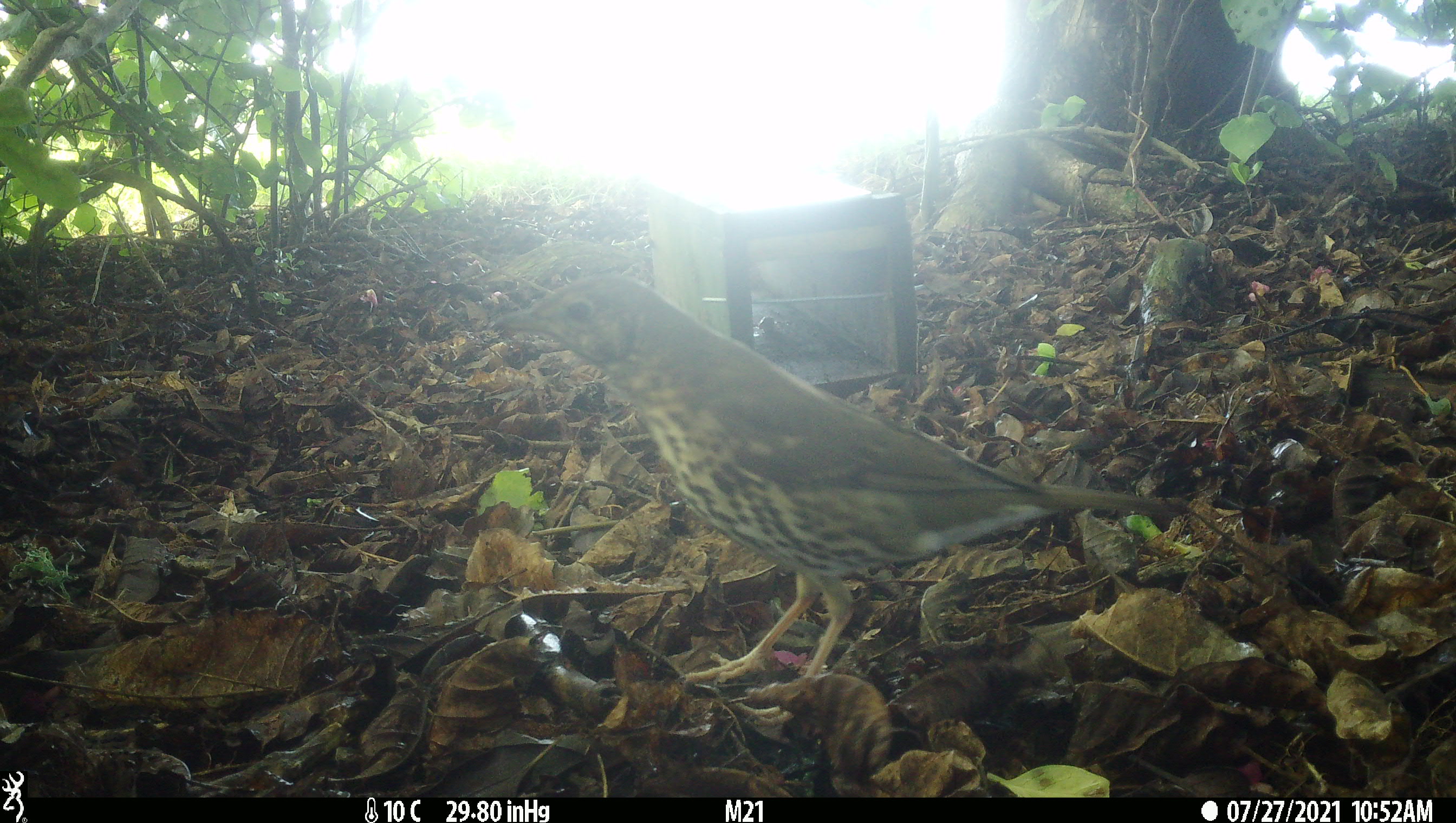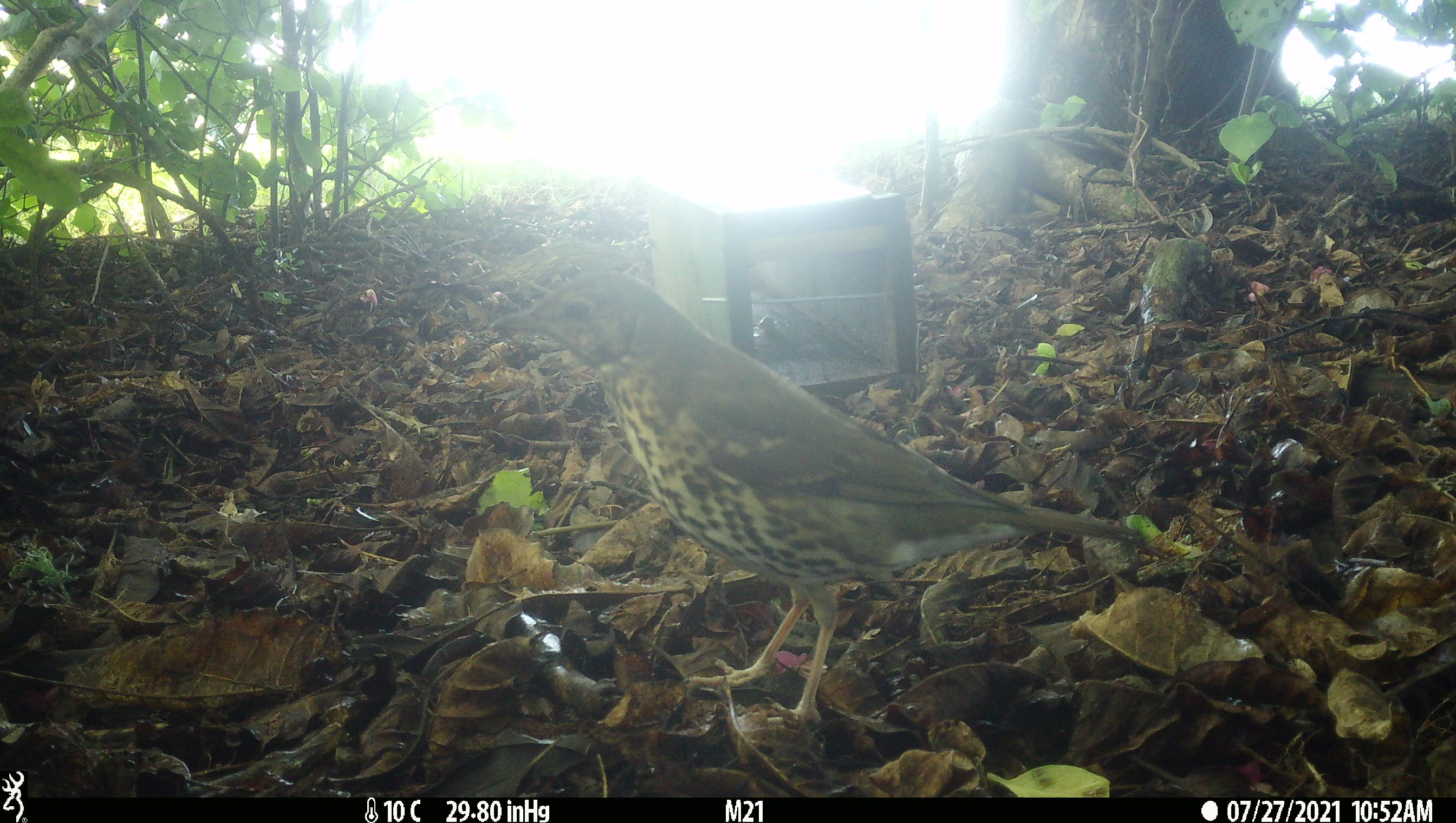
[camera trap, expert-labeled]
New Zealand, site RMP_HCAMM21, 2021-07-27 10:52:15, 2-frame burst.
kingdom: Animalia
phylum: Chordata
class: Aves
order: Passeriformes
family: Turdidae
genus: Turdus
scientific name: Turdus philomelos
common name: song thrush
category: thrush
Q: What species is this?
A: Thrush (song thrush) (Turdus philomelos).